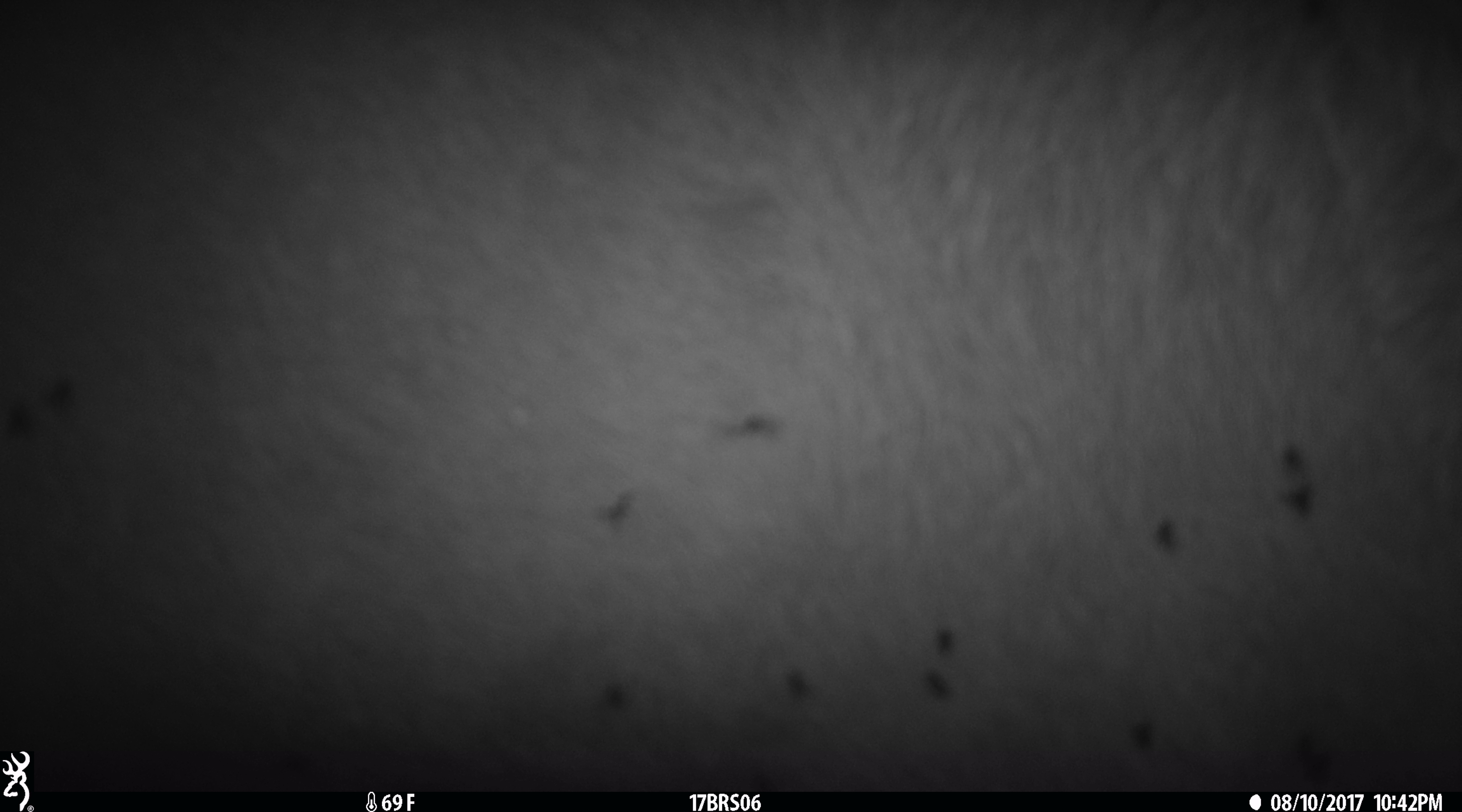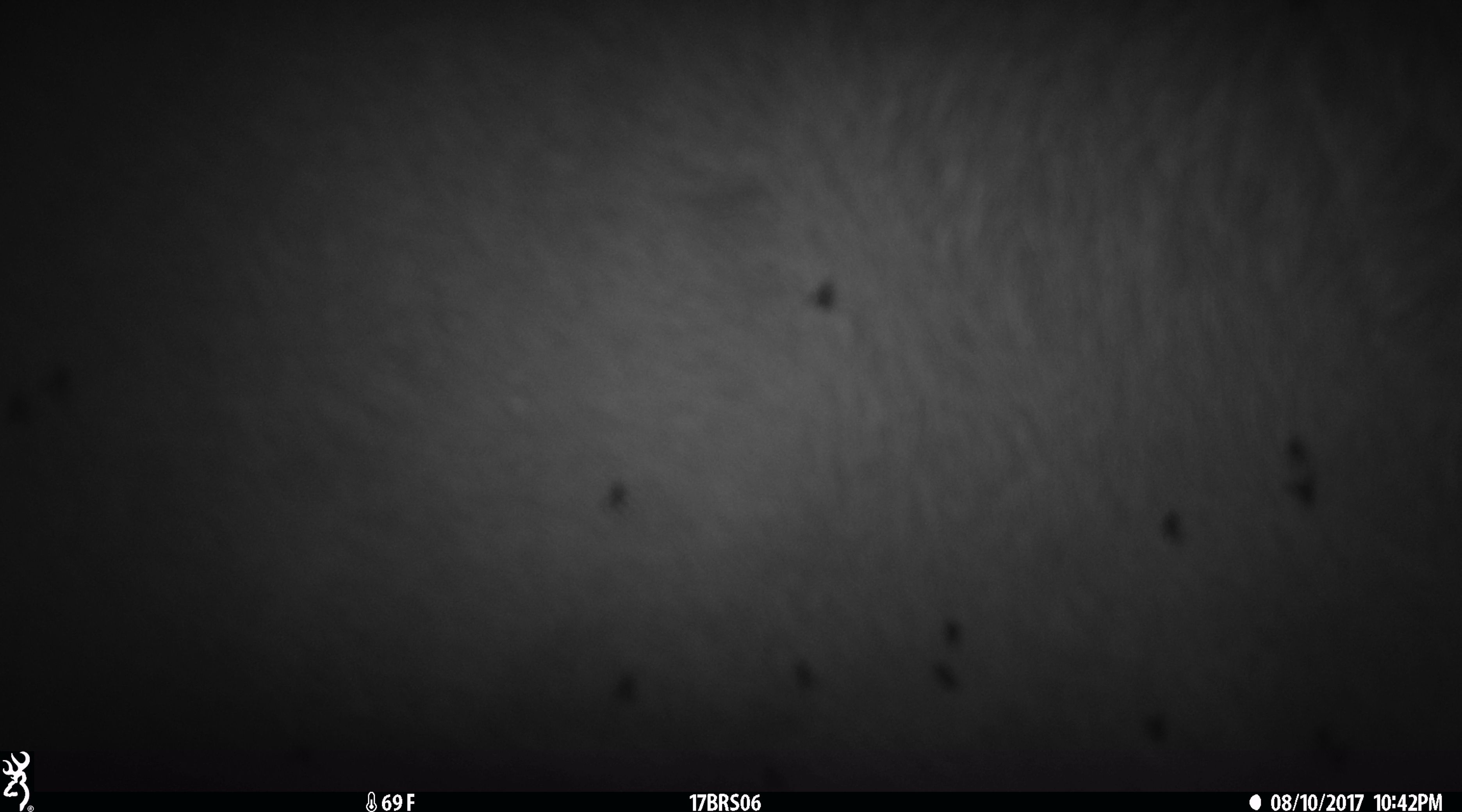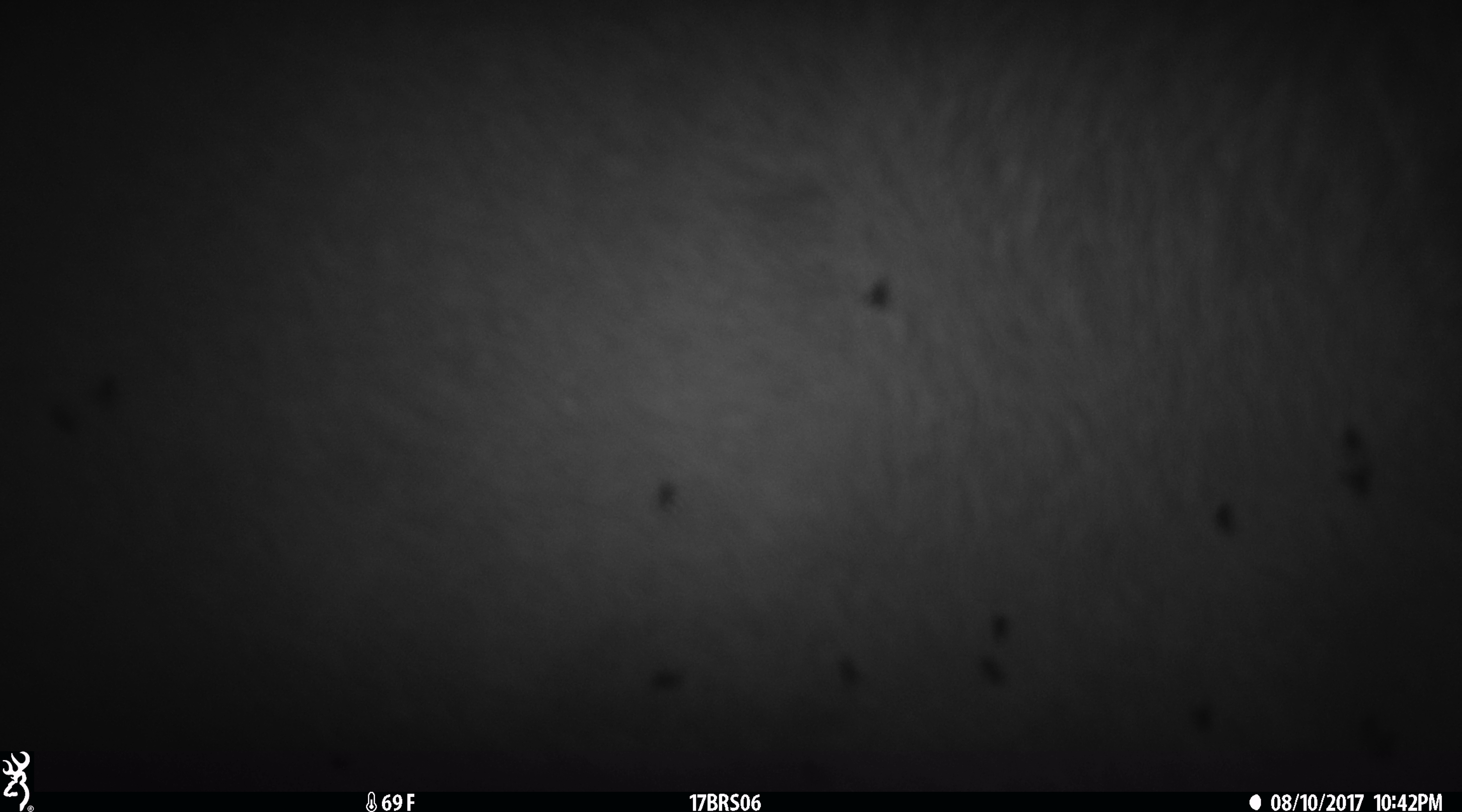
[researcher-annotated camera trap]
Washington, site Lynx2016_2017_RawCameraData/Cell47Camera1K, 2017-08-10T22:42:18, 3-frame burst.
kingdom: Animalia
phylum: Chordata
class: Mammalia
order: Artiodactyla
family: Bovidae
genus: Bos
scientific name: Bos taurus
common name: domestic cattle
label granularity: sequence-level